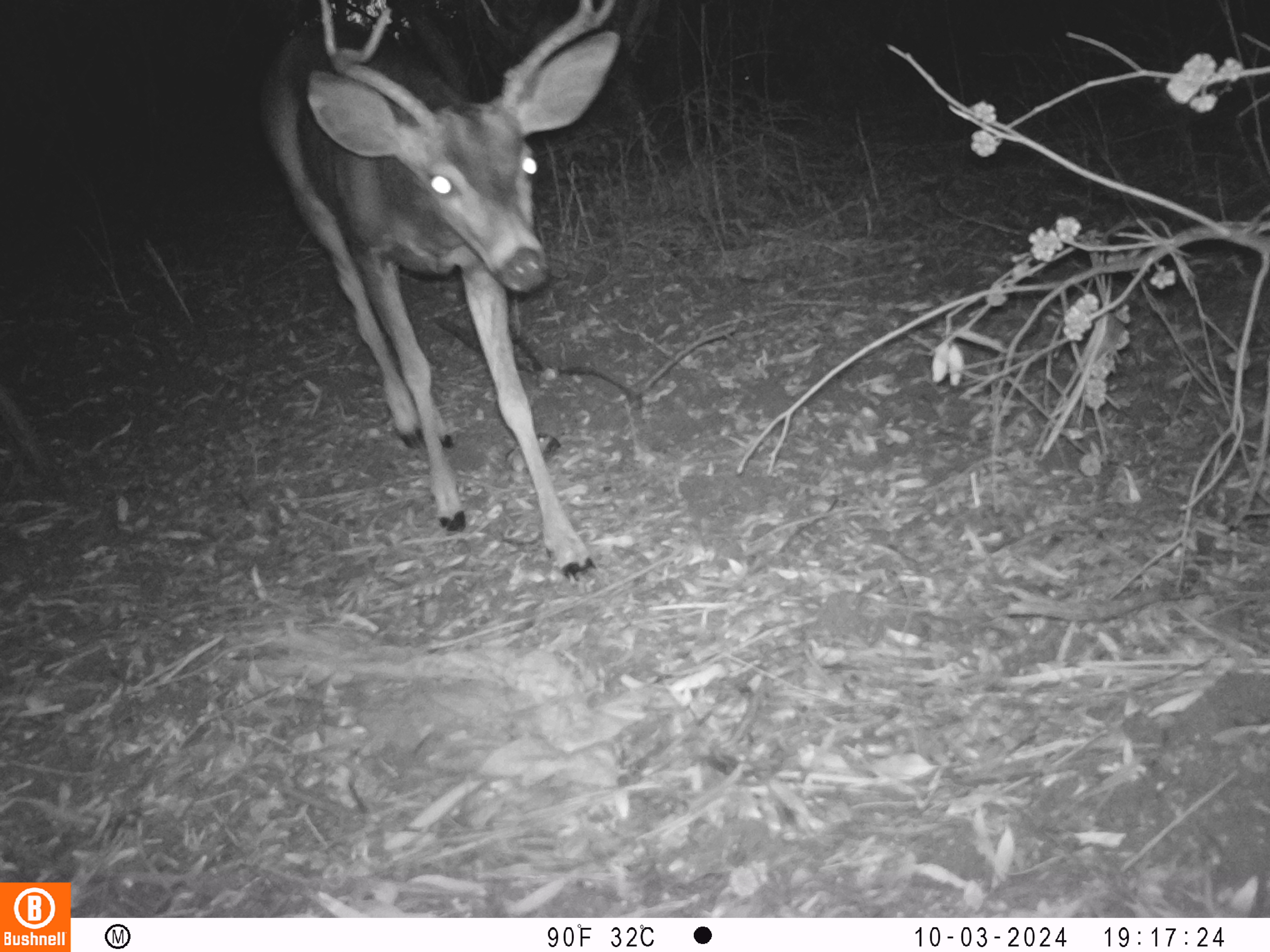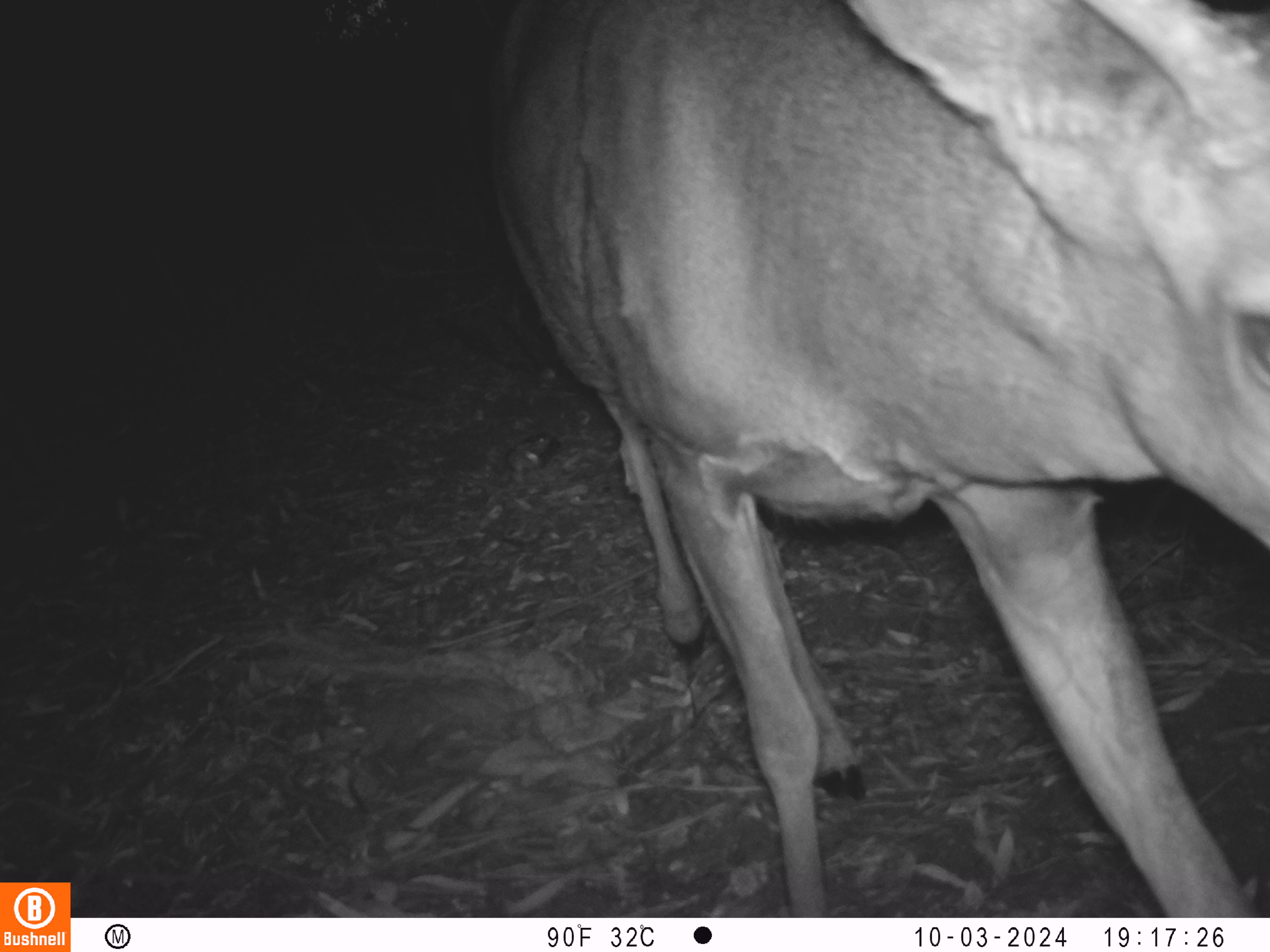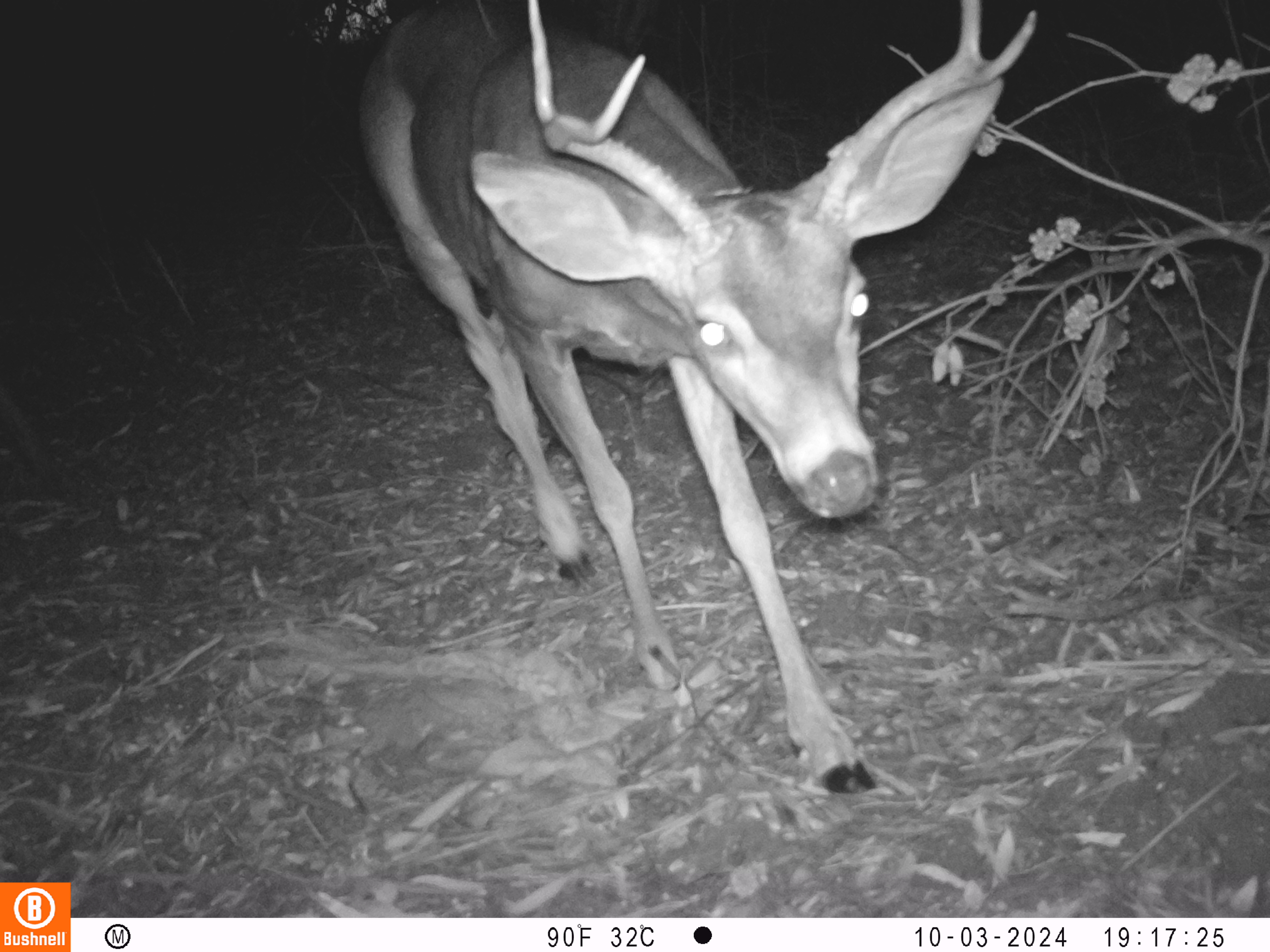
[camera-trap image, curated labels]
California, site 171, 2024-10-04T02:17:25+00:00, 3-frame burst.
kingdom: Animalia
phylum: Chordata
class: Mammalia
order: Artiodactyla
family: Cervidae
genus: Odocoileus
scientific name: Odocoileus hemionus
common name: mule deer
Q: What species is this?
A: Mule deer (Odocoileus hemionus).